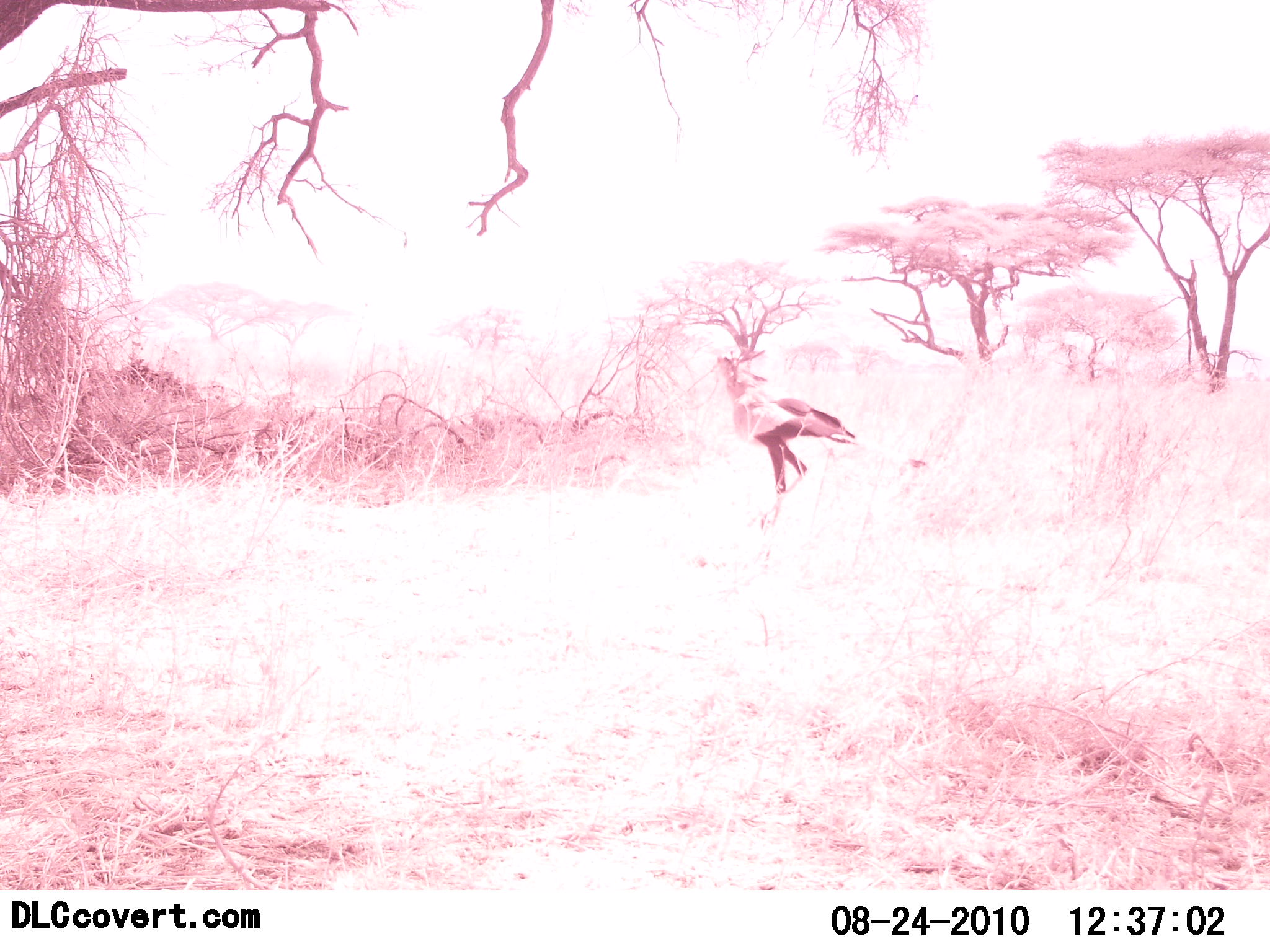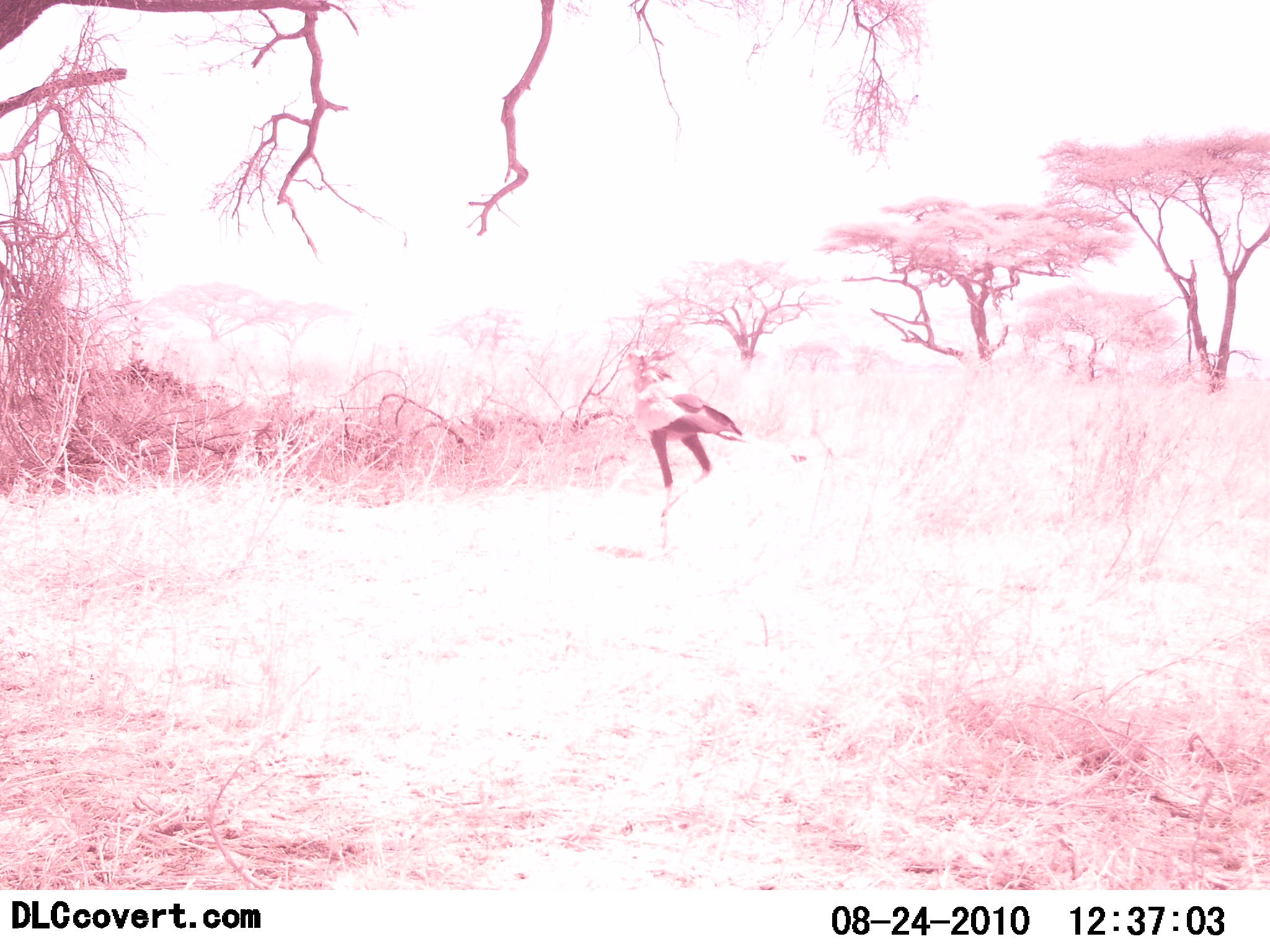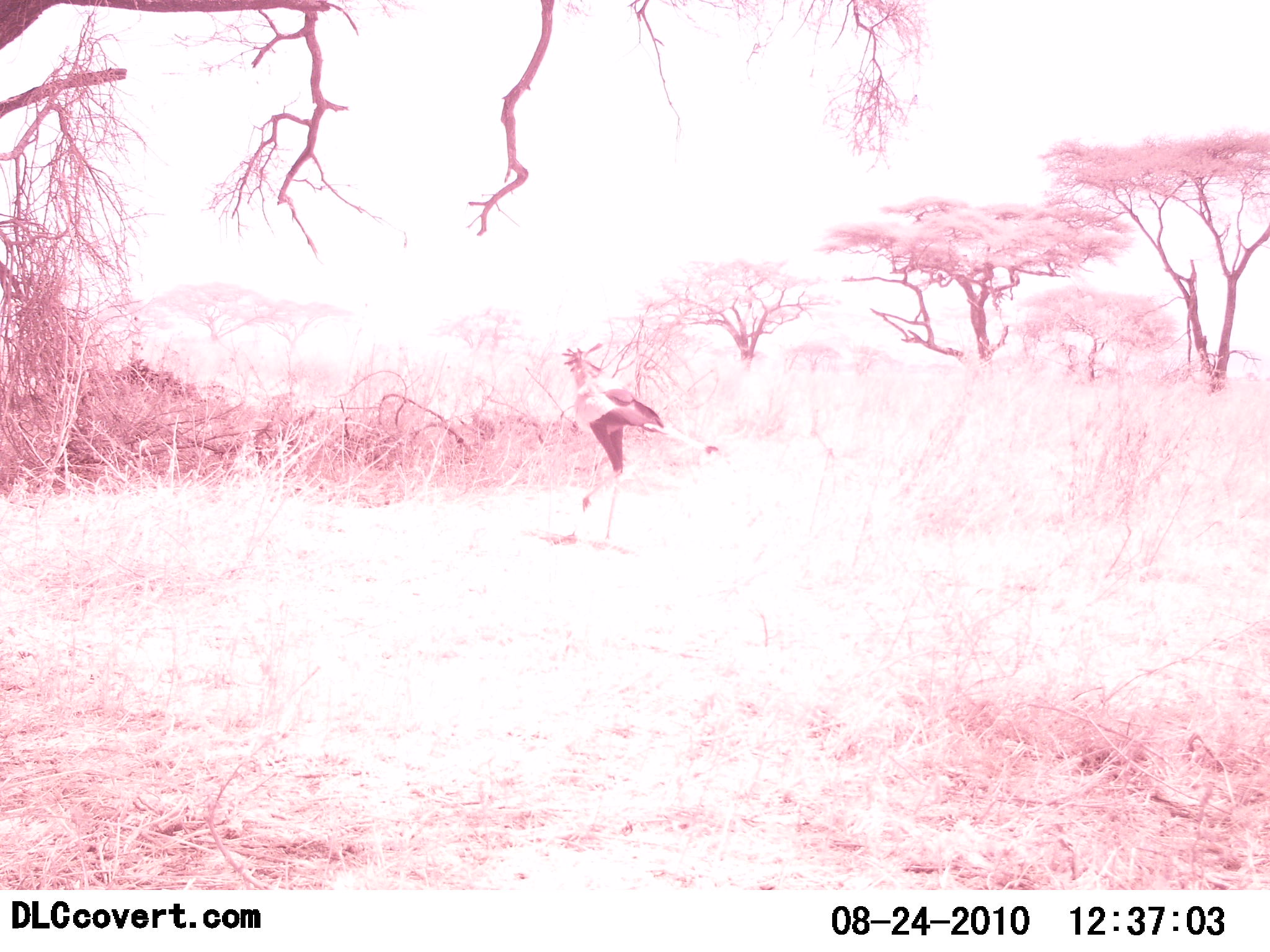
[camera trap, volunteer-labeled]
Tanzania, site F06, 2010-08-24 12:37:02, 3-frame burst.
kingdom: Animalia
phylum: Chordata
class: Aves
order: Accipitriformes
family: Sagittariidae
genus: Sagittarius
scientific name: Sagittarius serpentarius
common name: secretary bird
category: secretarybird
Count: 1.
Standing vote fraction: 6%.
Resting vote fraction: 0%.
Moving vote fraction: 94%.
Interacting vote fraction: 0%.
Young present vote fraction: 0%.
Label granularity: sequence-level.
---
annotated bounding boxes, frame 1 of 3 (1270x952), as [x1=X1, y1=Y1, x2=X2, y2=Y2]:
animal: [x1=714, y1=349, x2=864, y2=529]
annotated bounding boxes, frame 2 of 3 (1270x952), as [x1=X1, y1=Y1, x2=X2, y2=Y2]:
animal: [x1=595, y1=347, x2=815, y2=561]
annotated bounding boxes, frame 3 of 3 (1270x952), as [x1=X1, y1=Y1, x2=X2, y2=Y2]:
animal: [x1=528, y1=338, x2=718, y2=566]